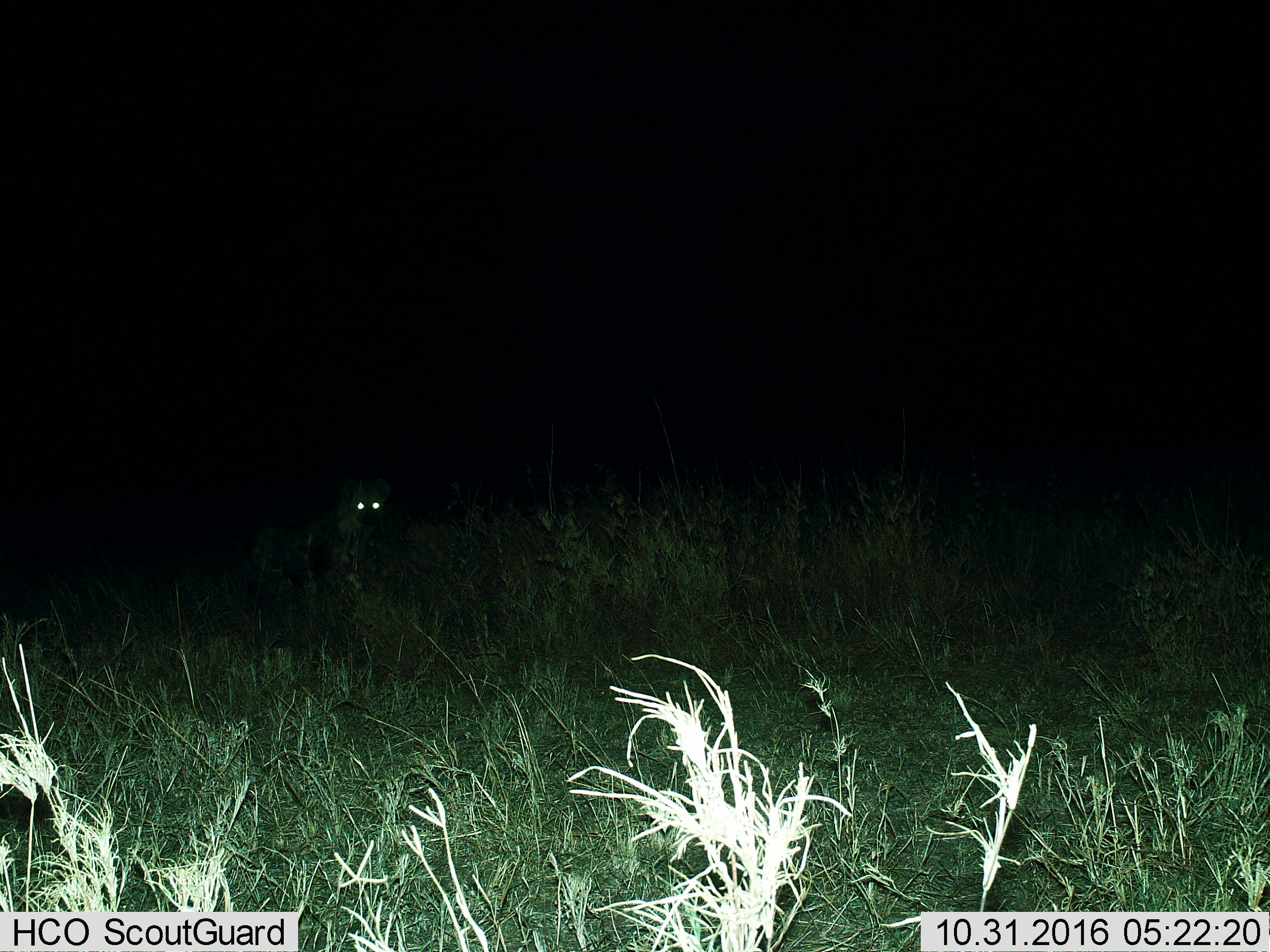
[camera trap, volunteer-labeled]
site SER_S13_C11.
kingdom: Animalia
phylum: Chordata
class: Mammalia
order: Carnivora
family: Hyaenidae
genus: Crocuta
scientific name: Crocuta crocuta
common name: spotted hyena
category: hyenaspotted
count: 1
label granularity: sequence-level